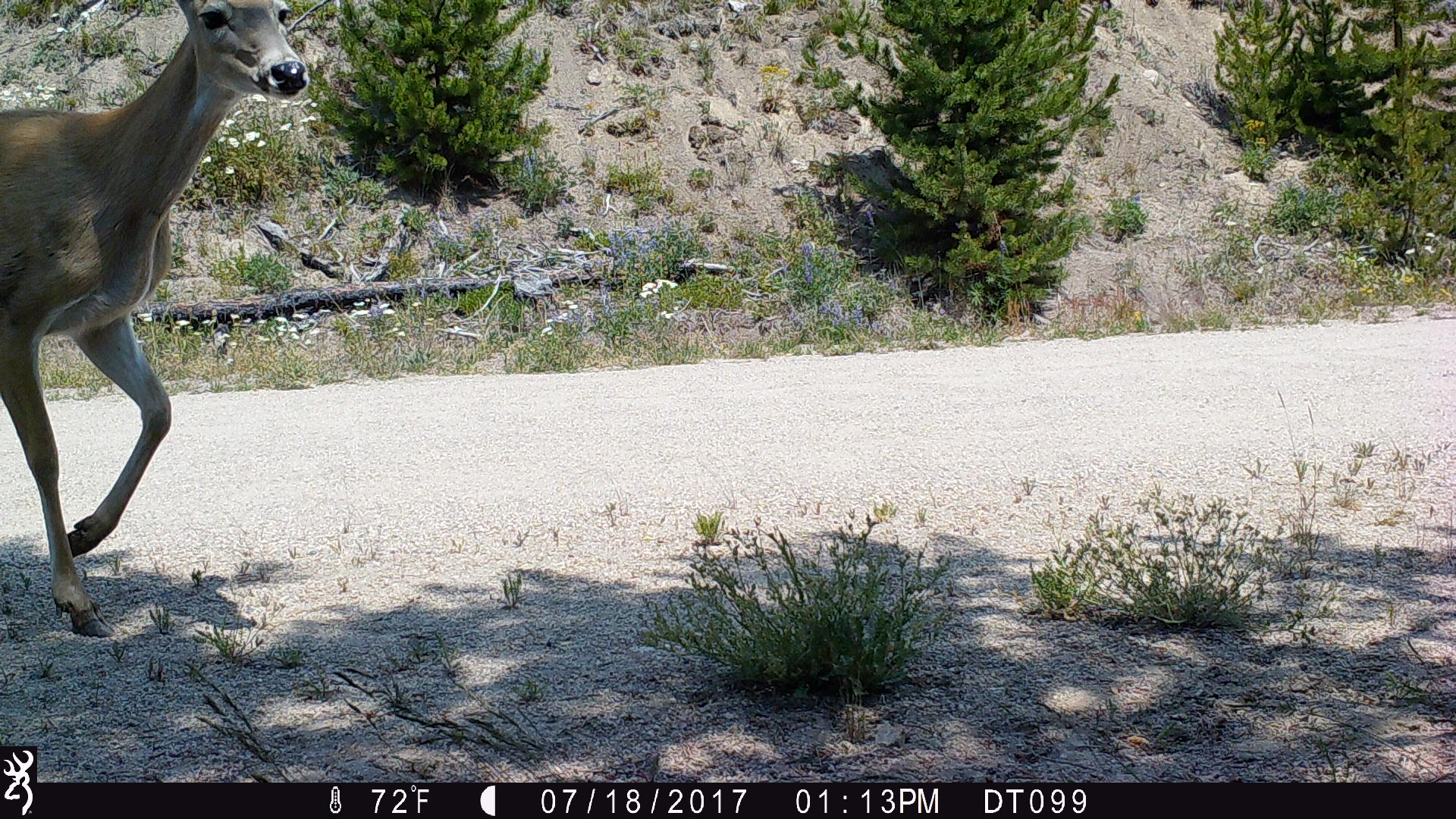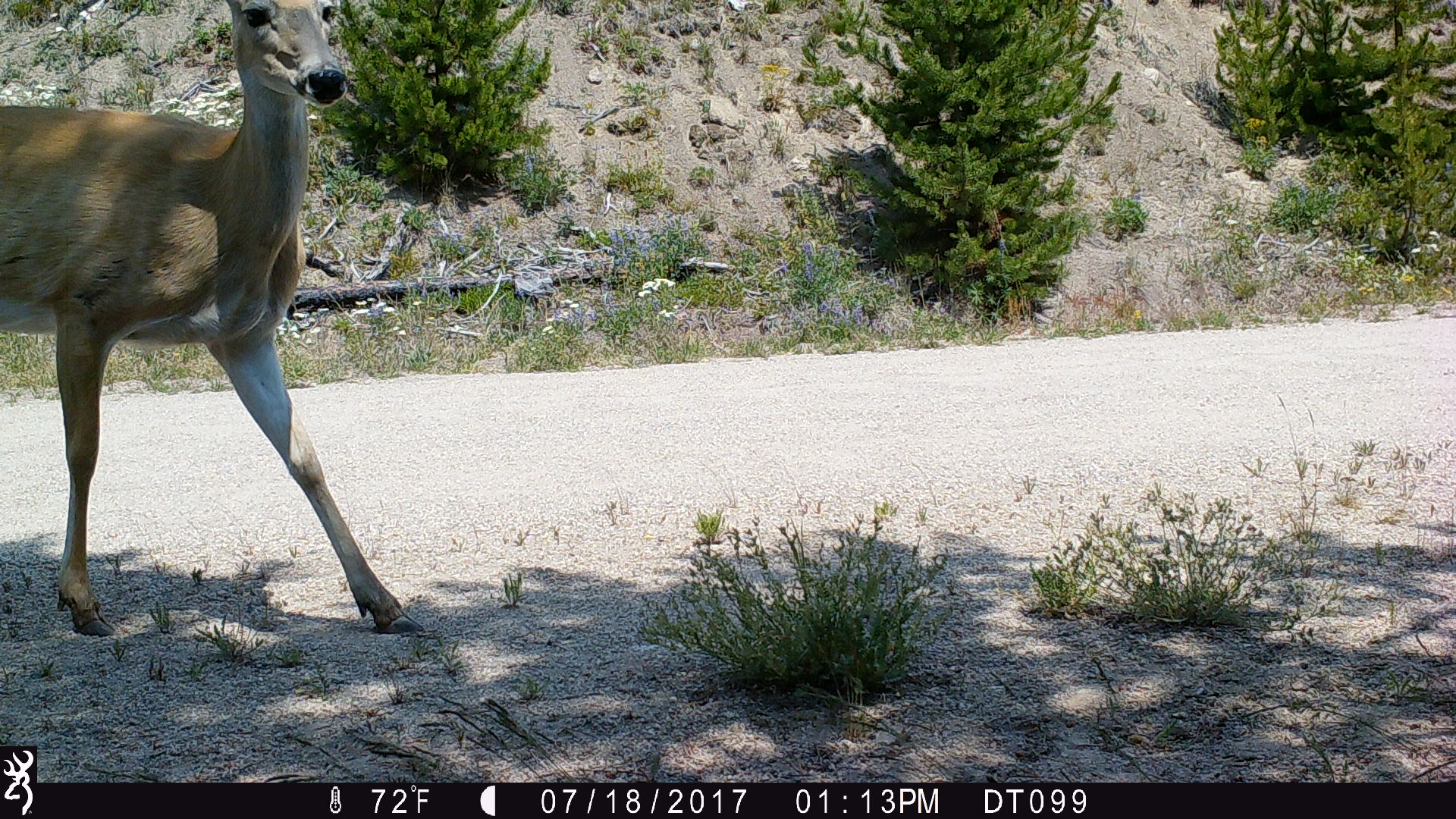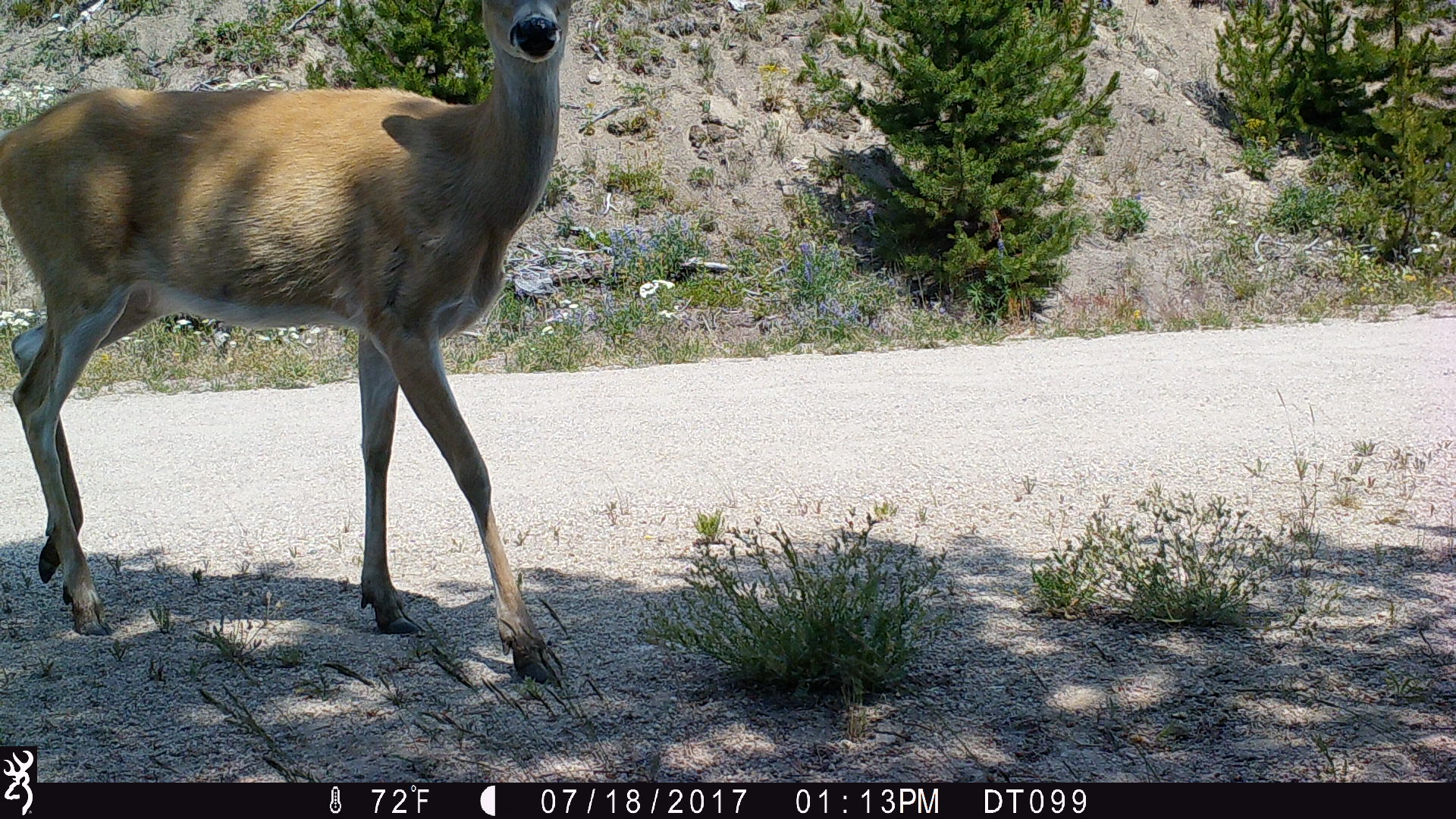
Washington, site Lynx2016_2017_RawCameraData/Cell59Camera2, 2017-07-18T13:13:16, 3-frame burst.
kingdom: Animalia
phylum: Chordata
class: Mammalia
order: Artiodactyla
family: Cervidae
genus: Odocoileus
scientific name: Odocoileus virginianus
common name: white-tailed deer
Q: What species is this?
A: Odocoileus virginianus (white-tailed deer).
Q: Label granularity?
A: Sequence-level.